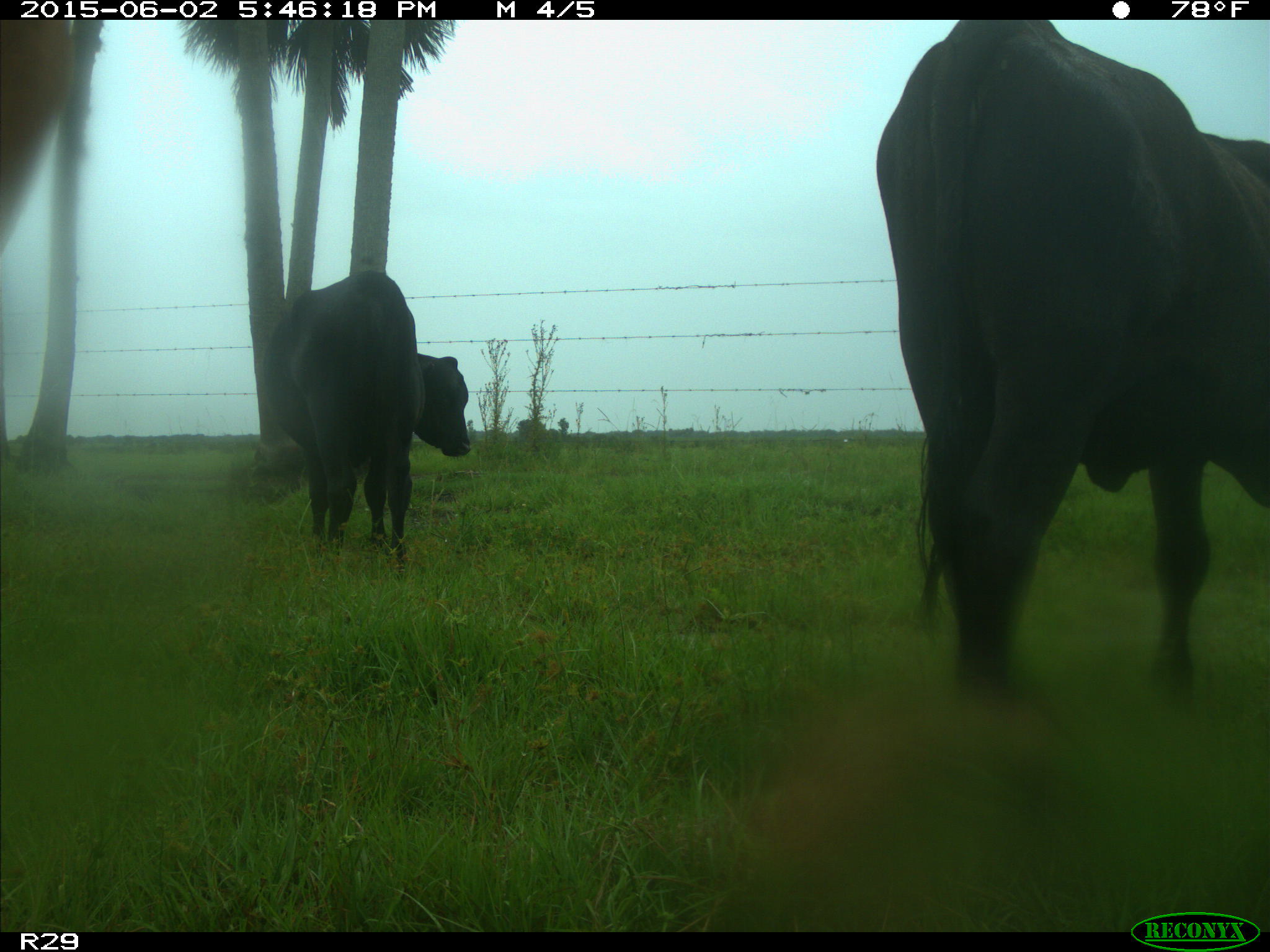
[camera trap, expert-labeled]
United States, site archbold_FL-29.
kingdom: Animalia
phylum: Chordata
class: Mammalia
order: Artiodactyla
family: Bovidae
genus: Bos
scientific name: Bos taurus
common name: domestic cow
Bos taurus (domestic cow).